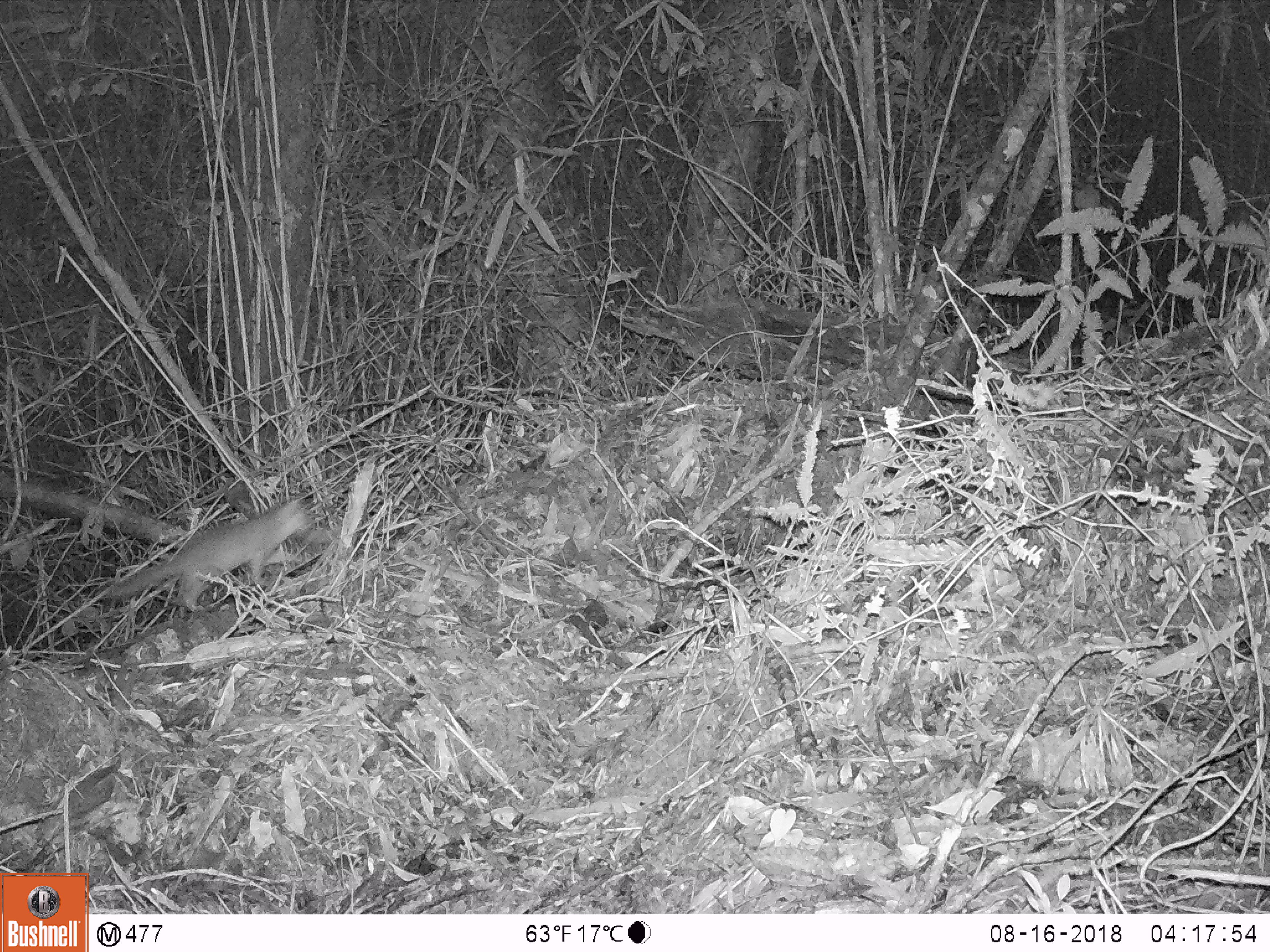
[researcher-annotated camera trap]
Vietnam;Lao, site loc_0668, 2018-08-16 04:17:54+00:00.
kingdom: Animalia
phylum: Chordata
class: Mammalia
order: Carnivora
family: Mustelidae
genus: Melogale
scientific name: Melogale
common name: ferret badger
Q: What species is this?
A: Ferret badger (Melogale).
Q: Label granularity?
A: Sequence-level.